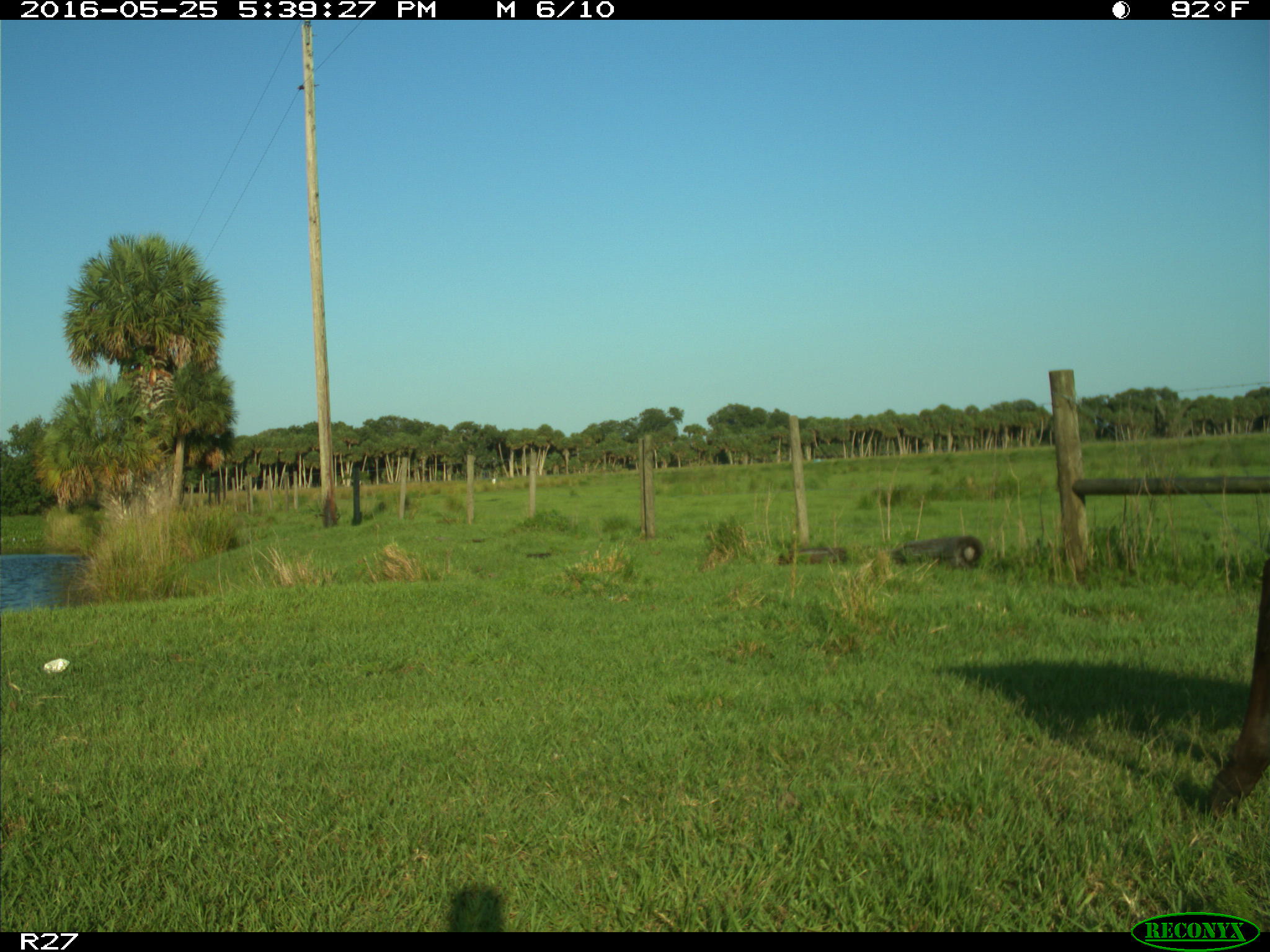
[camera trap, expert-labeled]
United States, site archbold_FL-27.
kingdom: Animalia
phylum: Chordata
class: Mammalia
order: Artiodactyla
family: Bovidae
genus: Bos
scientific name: Bos taurus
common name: domestic cow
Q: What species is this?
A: Bos taurus (domestic cow).